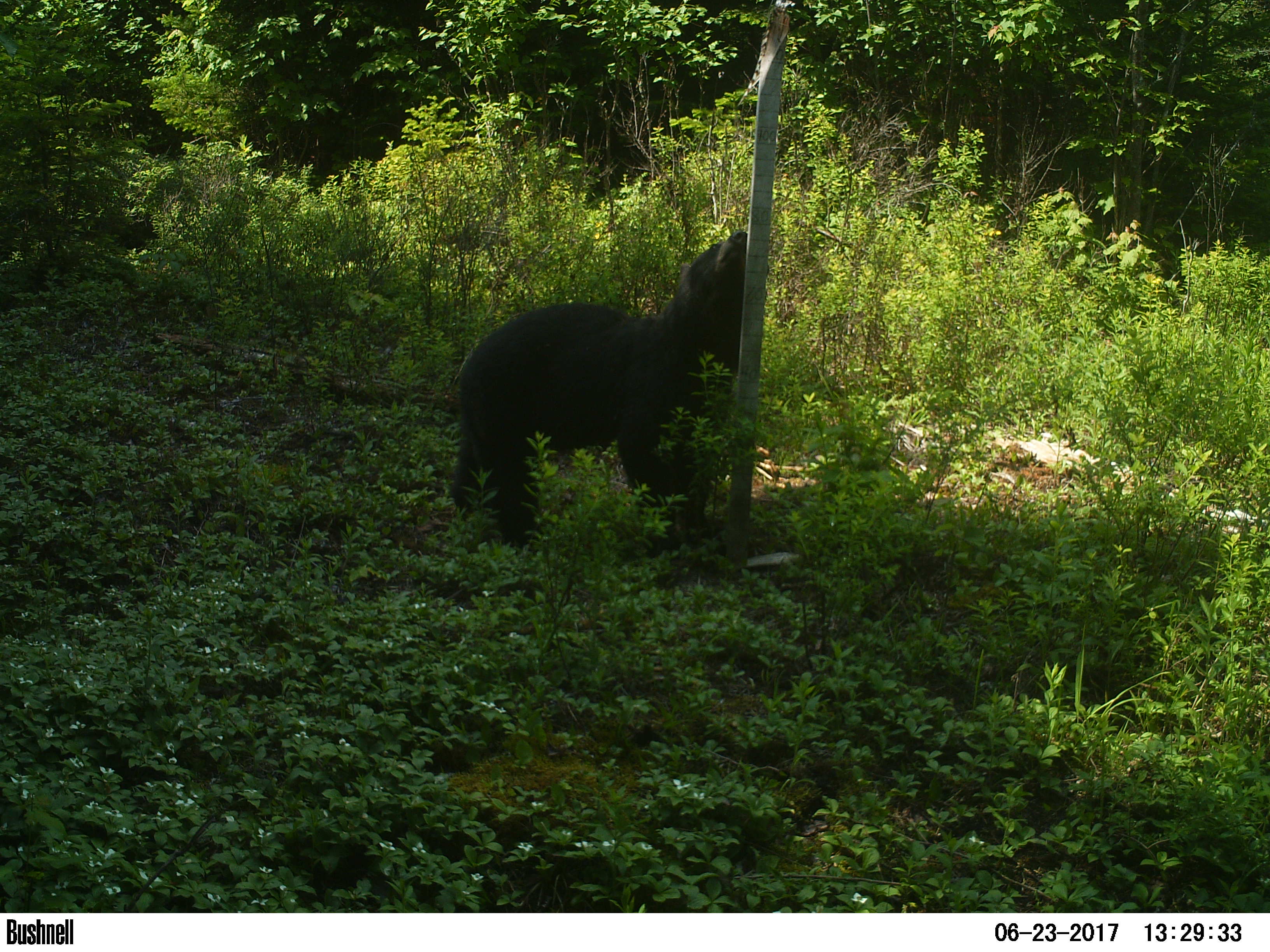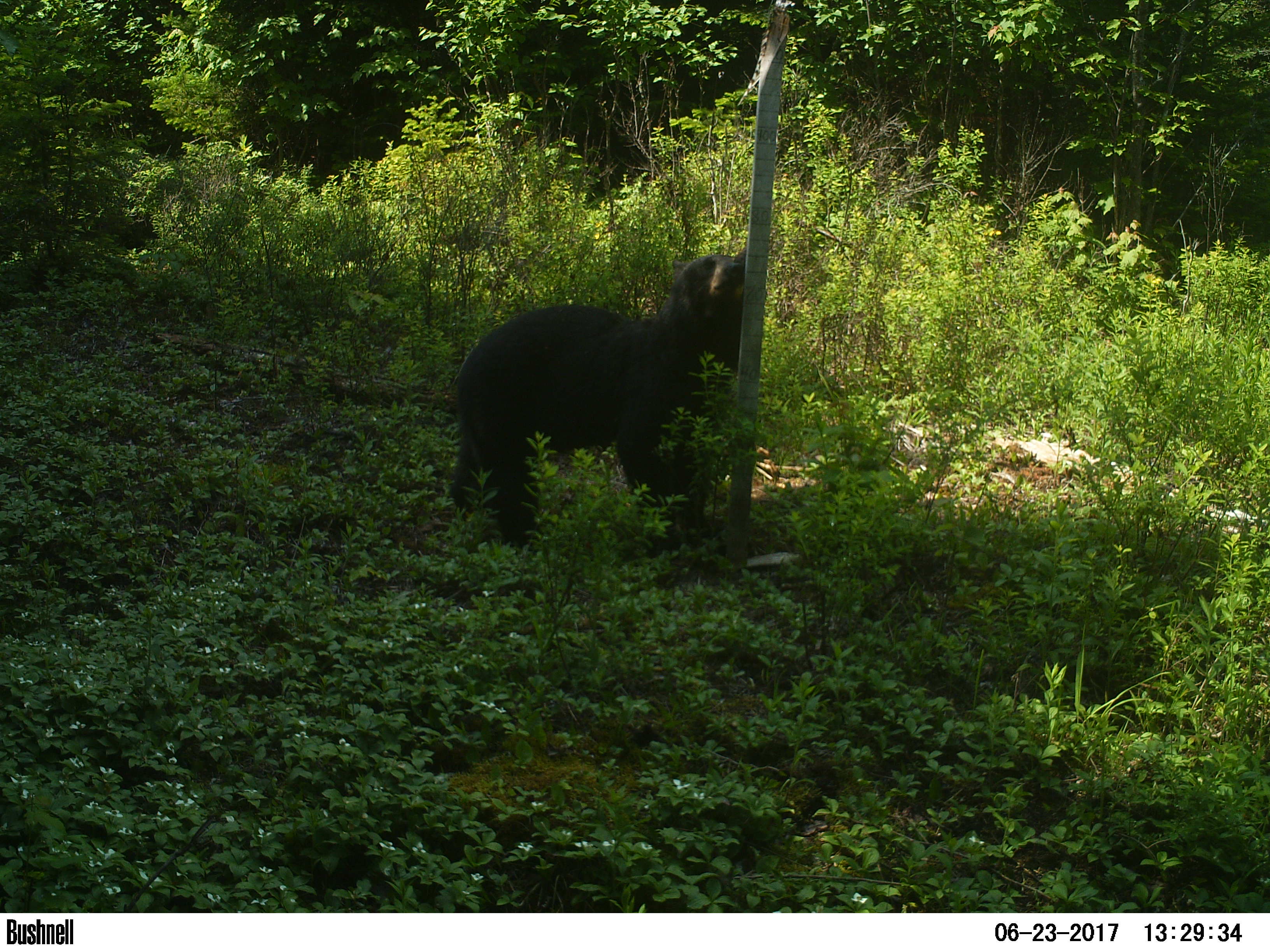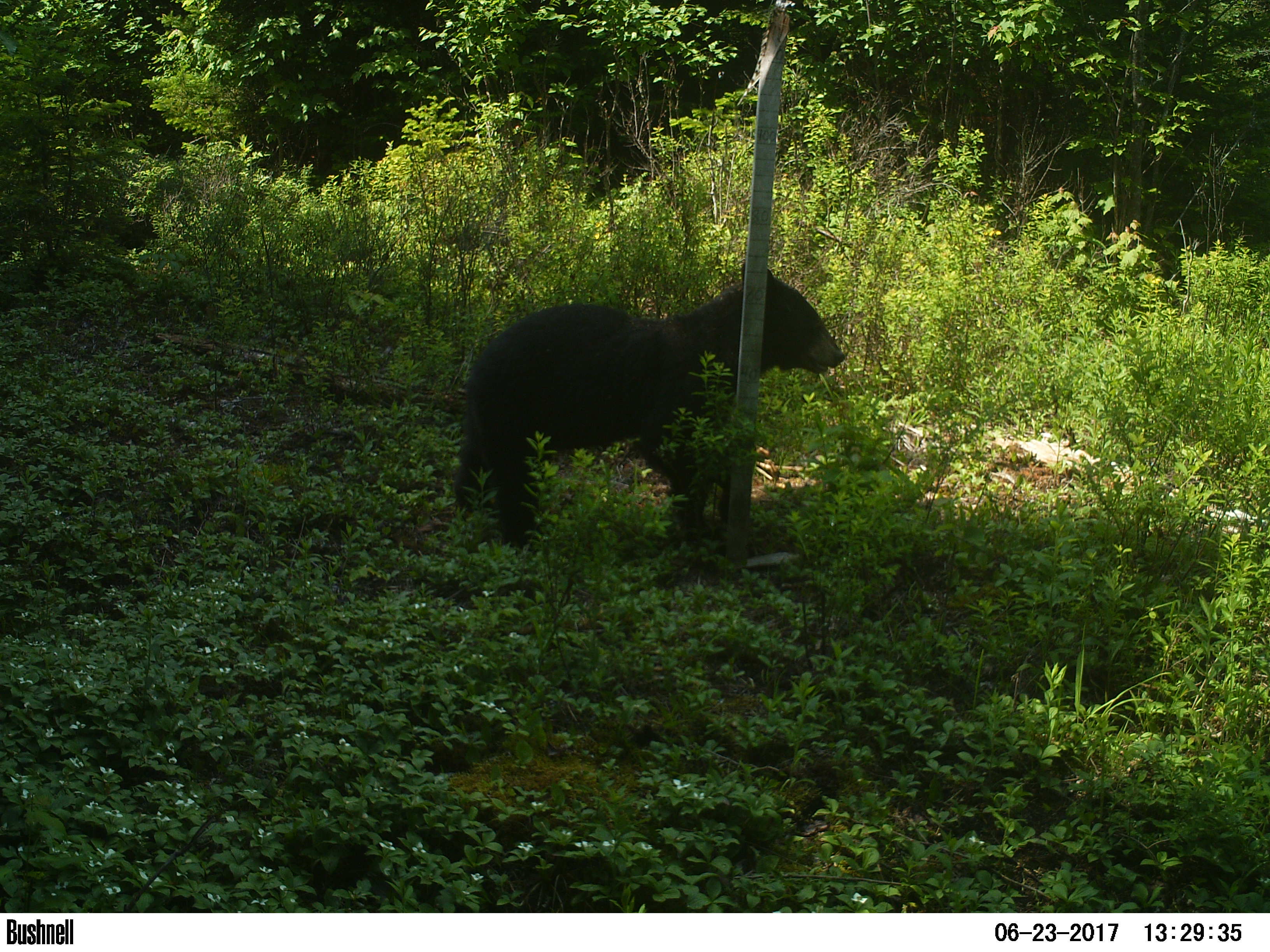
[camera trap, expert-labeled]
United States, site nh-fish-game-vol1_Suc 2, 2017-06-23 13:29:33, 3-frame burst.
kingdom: Animalia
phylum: Chordata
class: Mammalia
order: Carnivora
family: Ursidae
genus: Ursus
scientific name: Ursus americanus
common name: black bear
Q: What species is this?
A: Black bear (Ursus americanus).